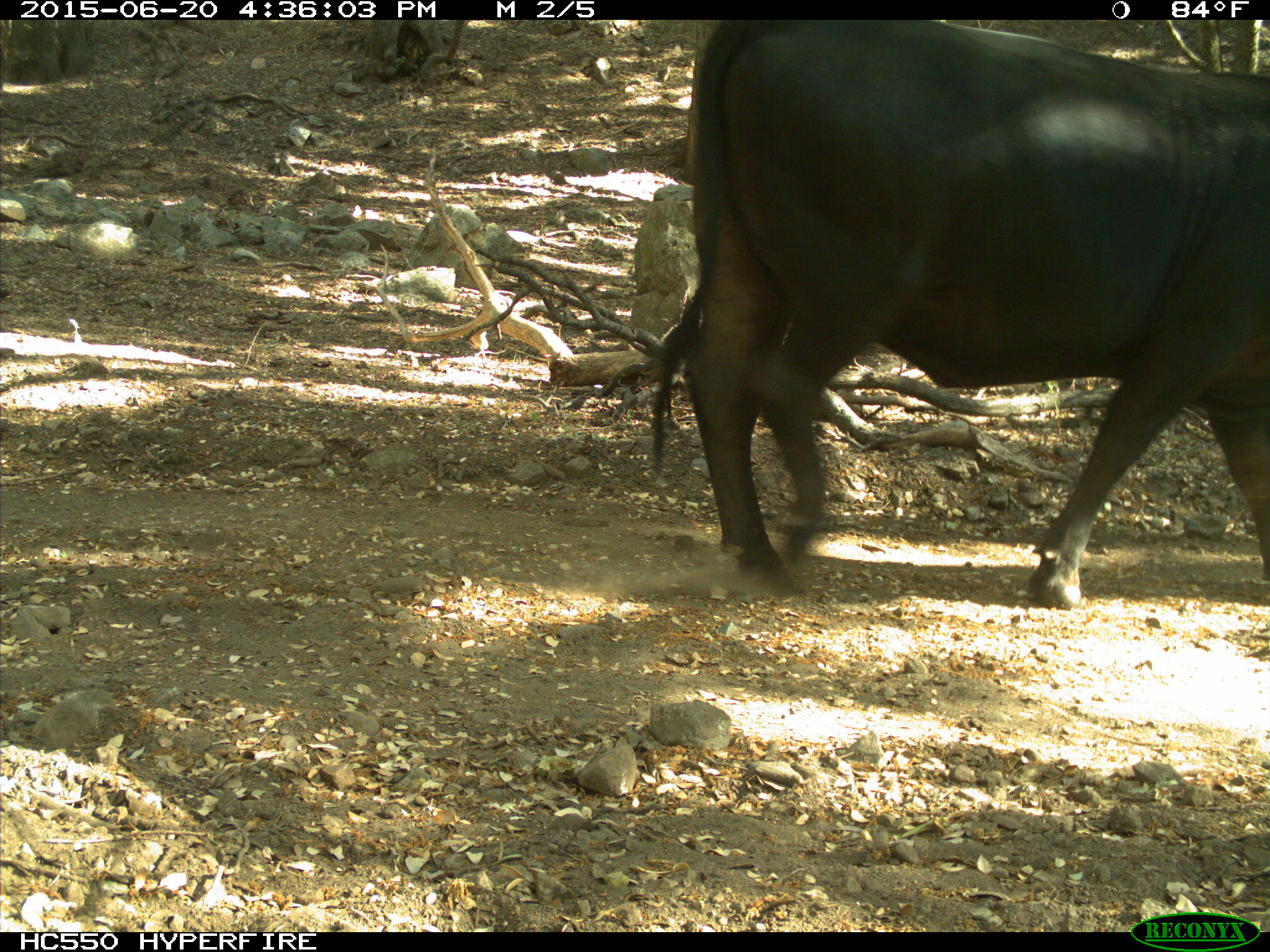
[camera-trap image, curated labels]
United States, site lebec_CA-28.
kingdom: Animalia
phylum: Chordata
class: Mammalia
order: Artiodactyla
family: Bovidae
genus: Bos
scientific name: Bos taurus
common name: domestic cow